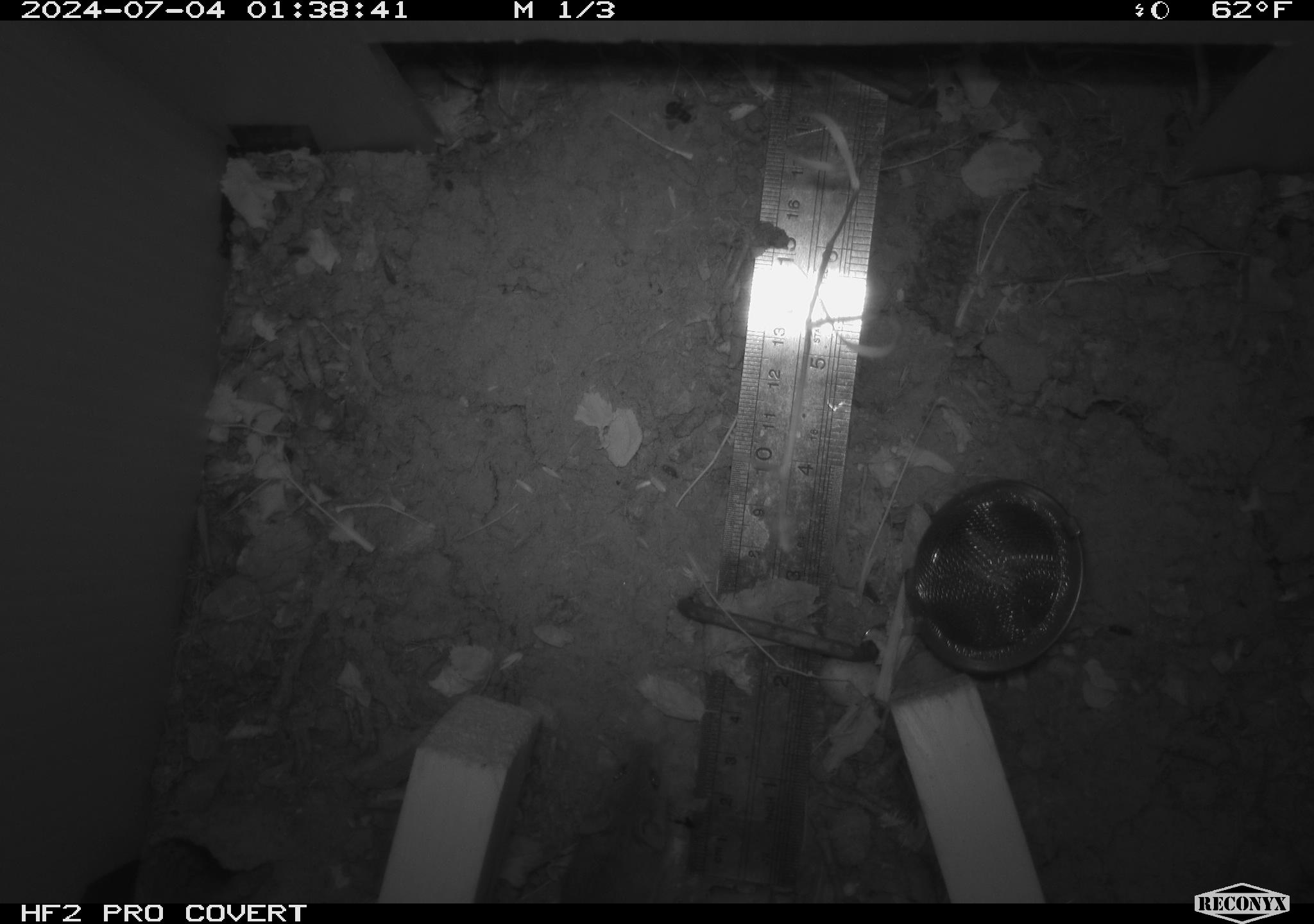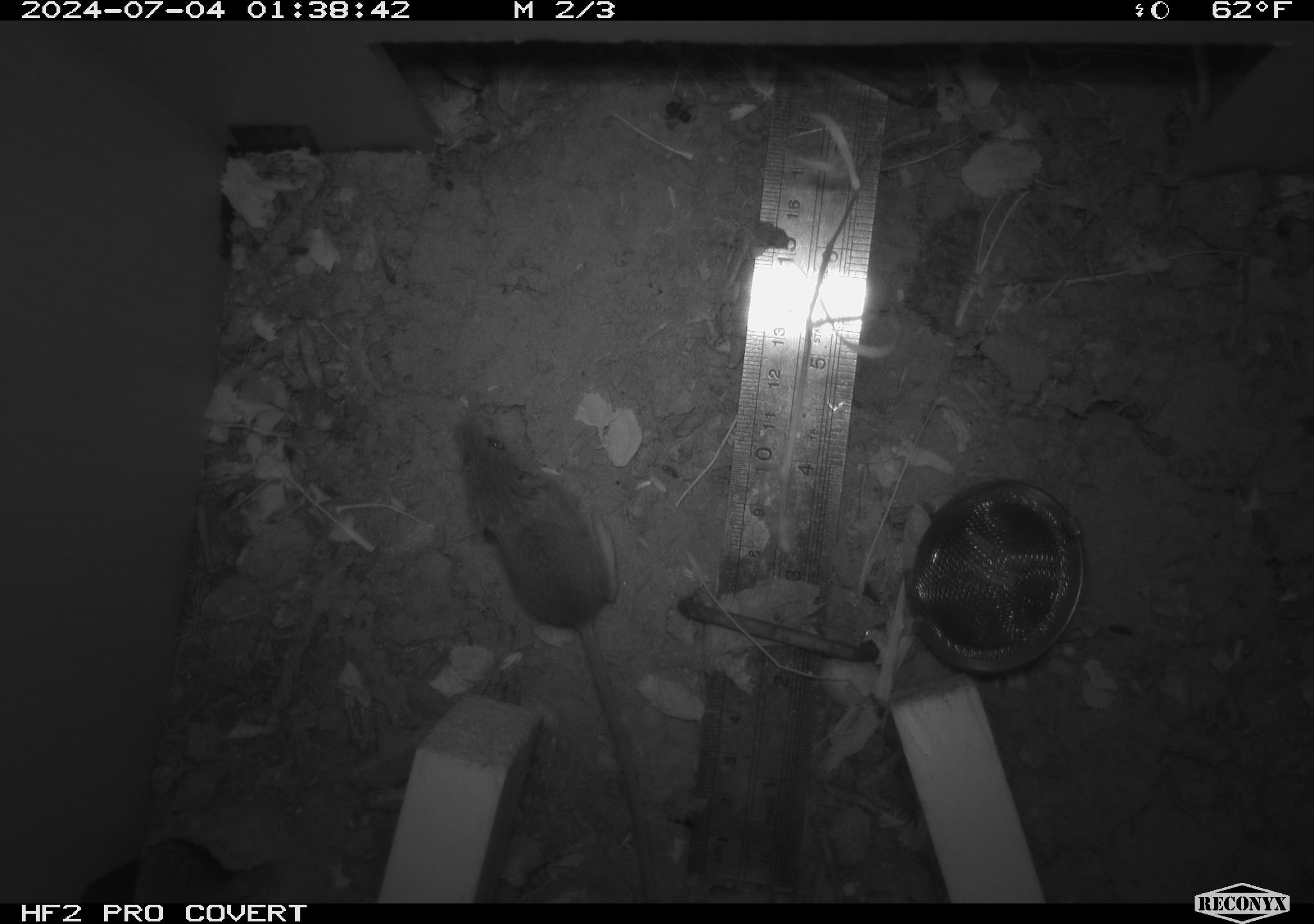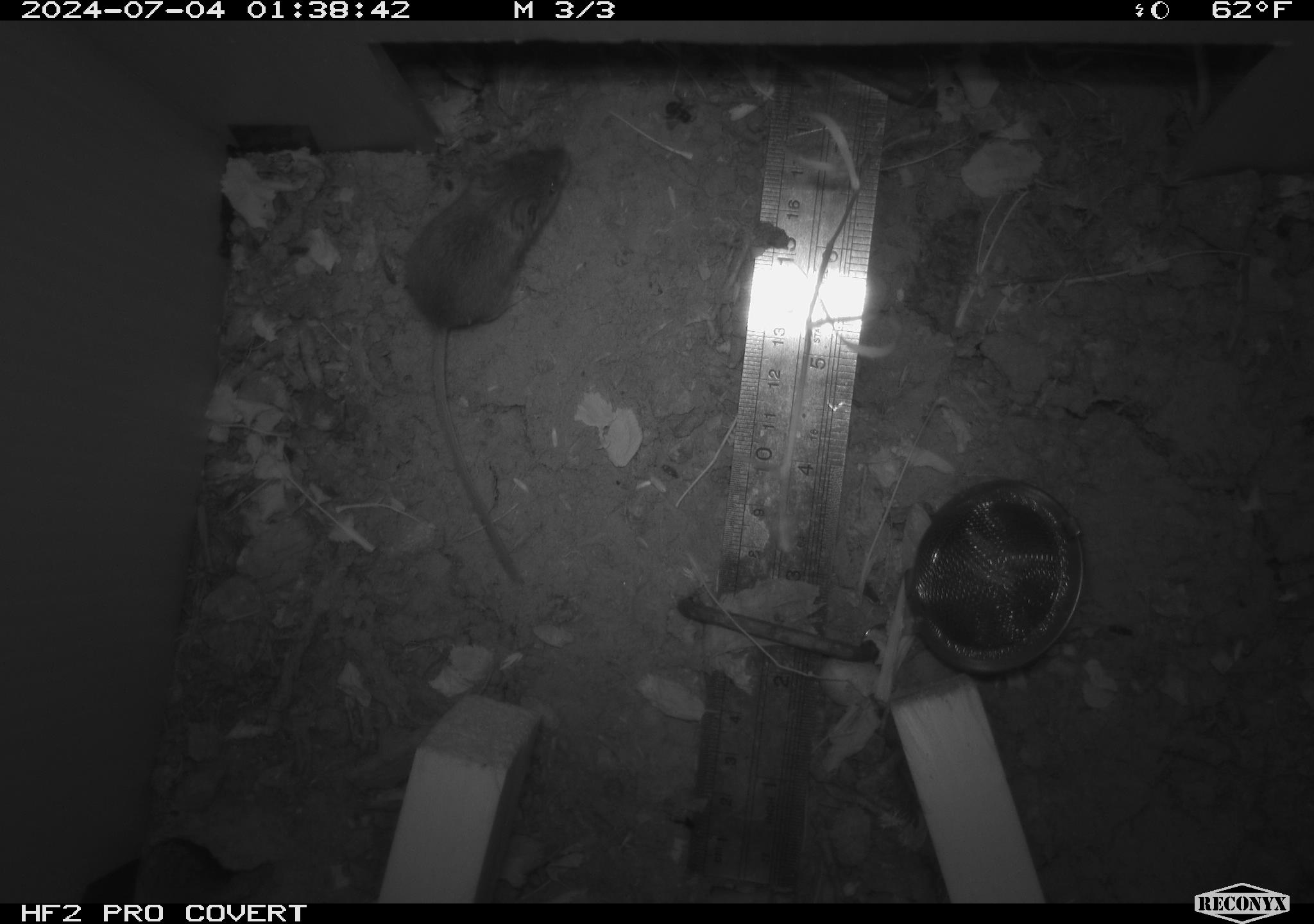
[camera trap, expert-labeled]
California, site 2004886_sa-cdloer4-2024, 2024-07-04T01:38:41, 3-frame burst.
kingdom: Animalia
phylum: Chordata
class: Mammalia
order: Rodentia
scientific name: Rodentia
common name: rodent